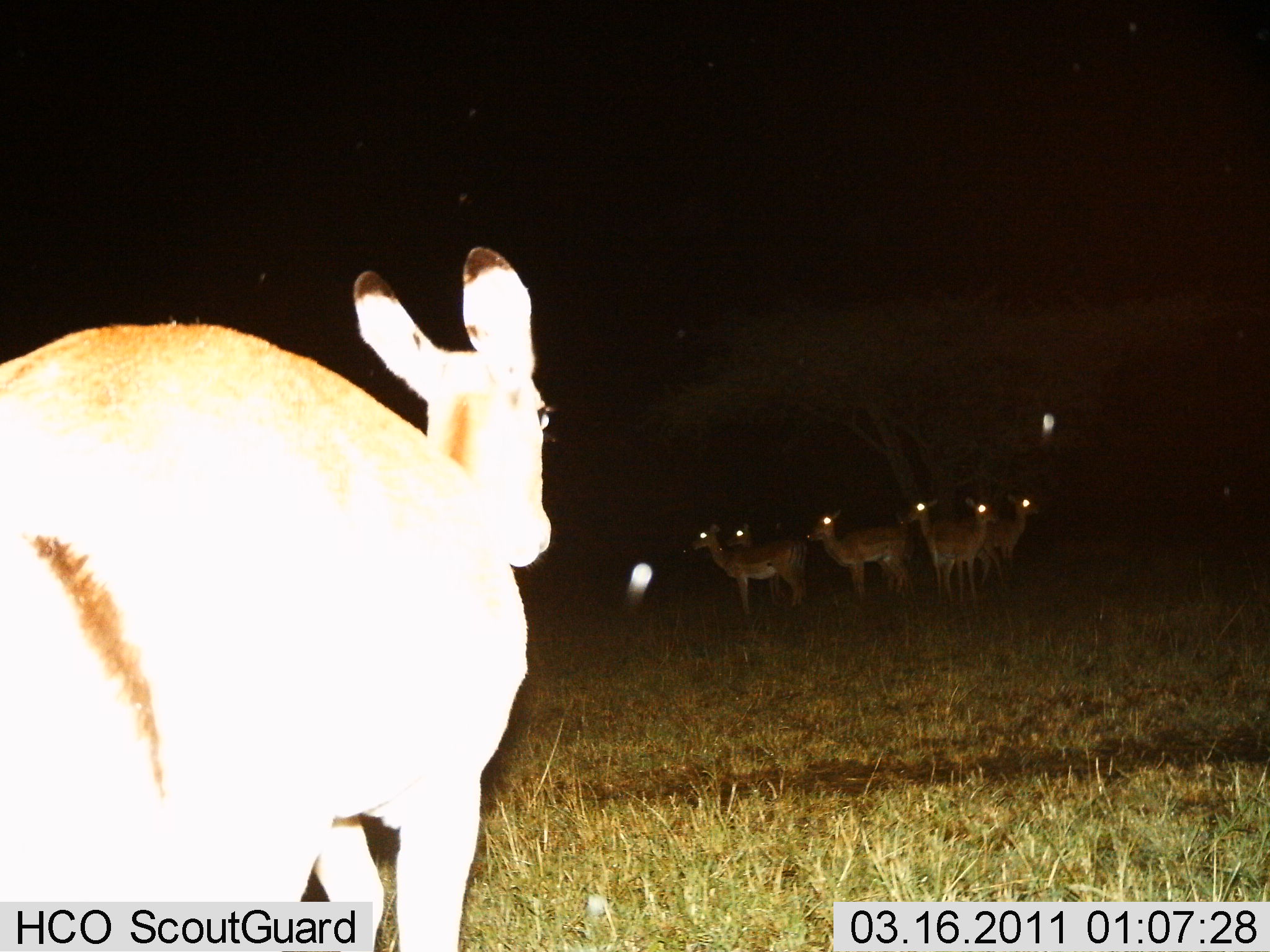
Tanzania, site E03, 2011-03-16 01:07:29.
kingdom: Animalia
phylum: Chordata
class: Mammalia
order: Artiodactyla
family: Bovidae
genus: Redunca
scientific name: Redunca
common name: reedbuck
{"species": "reedbuck (Redunca)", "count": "7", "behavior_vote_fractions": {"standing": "100%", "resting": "0%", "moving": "11%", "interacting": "0%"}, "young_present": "0%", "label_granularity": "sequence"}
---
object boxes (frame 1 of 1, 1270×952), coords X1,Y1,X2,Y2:
animal: 1,245,553,952; 686,523,808,615; 806,508,917,600; 957,490,1042,594; 926,497,1001,608; 723,523,787,608; 898,495,938,539